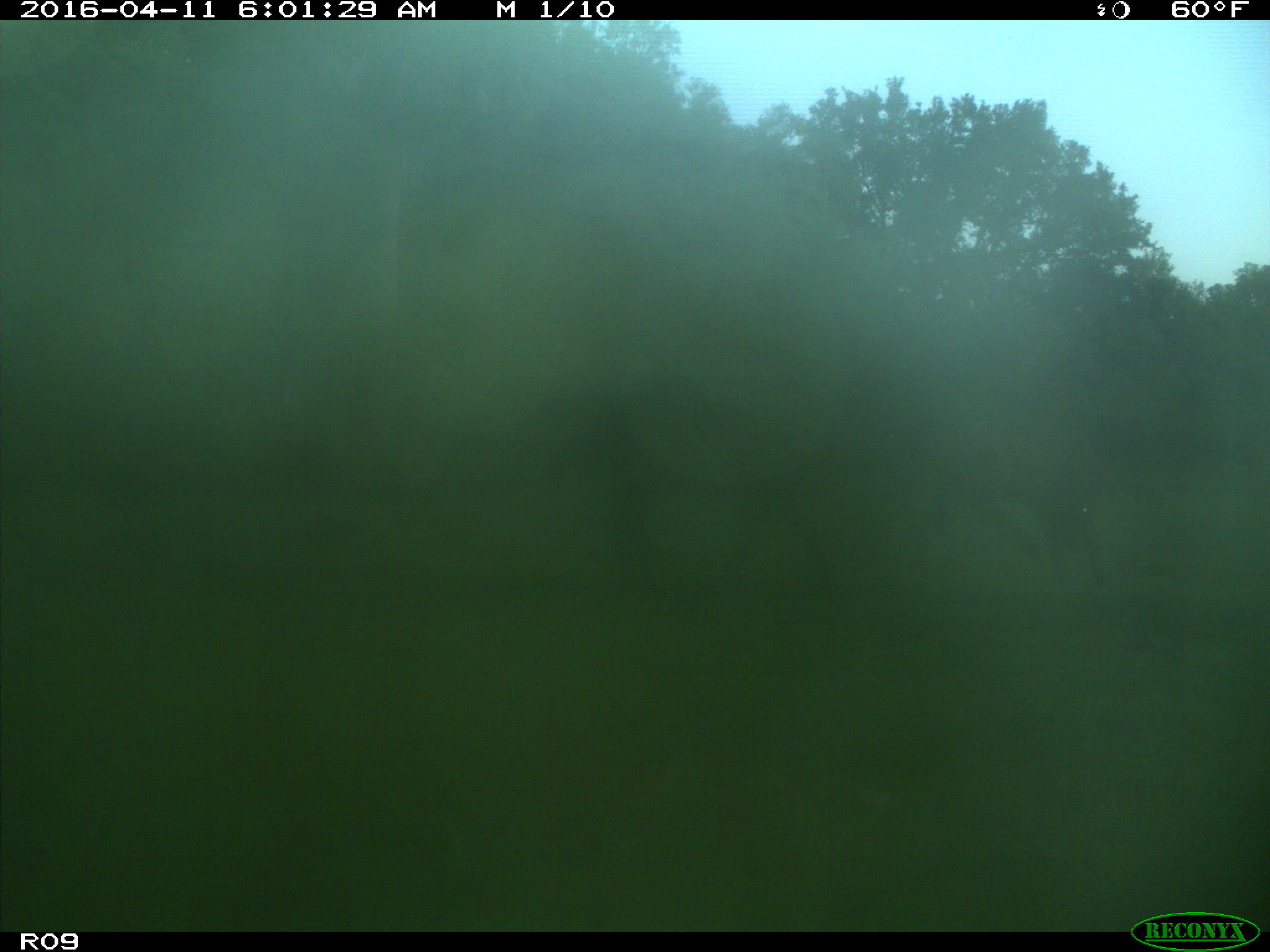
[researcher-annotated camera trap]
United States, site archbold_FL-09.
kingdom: Animalia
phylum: Chordata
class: Mammalia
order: Artiodactyla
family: Bovidae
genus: Bos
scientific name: Bos taurus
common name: domestic cow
Bos taurus (domestic cow).